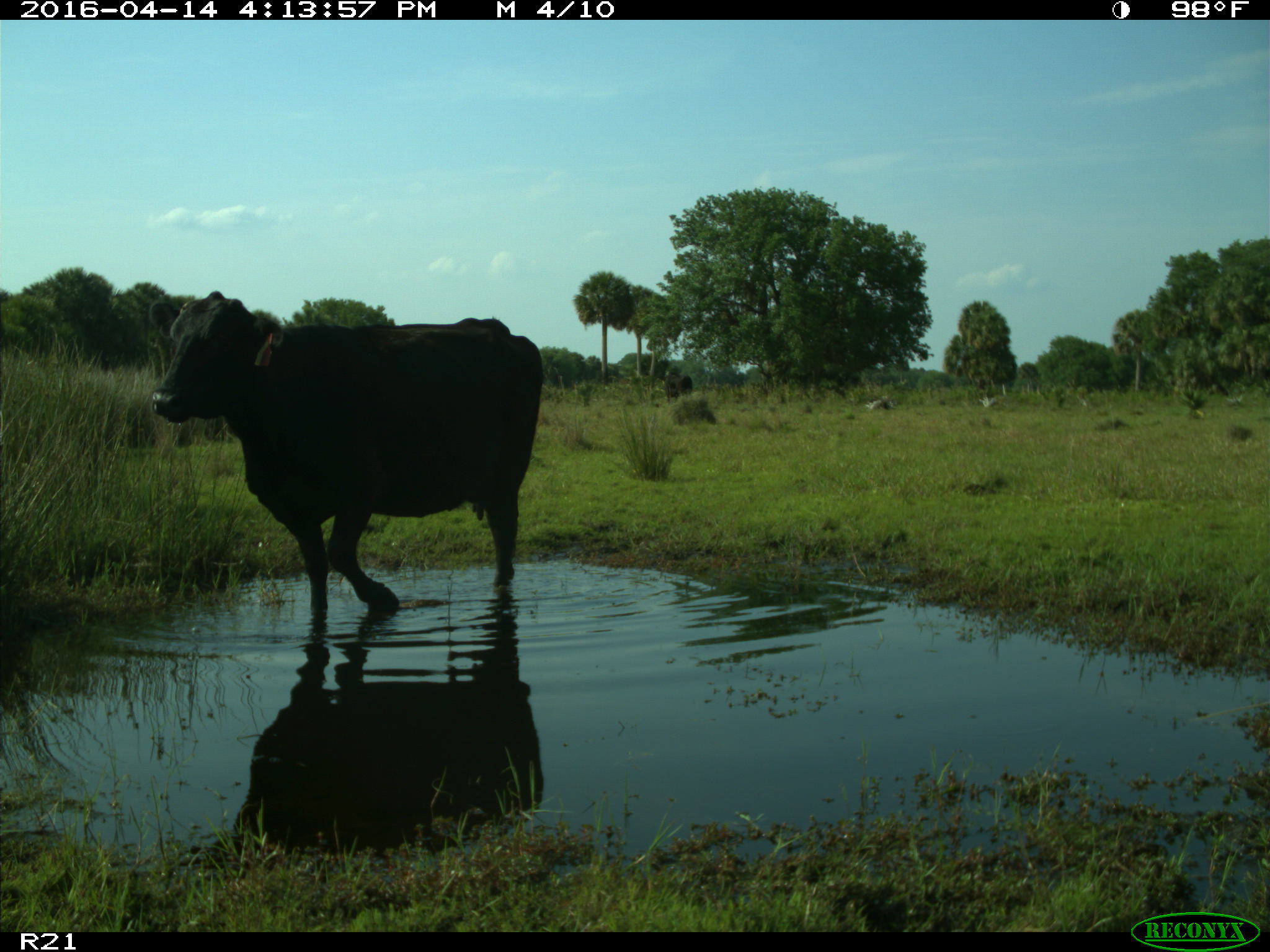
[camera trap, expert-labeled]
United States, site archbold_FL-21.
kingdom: Animalia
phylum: Chordata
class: Mammalia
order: Artiodactyla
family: Bovidae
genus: Bos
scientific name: Bos taurus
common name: domestic cow